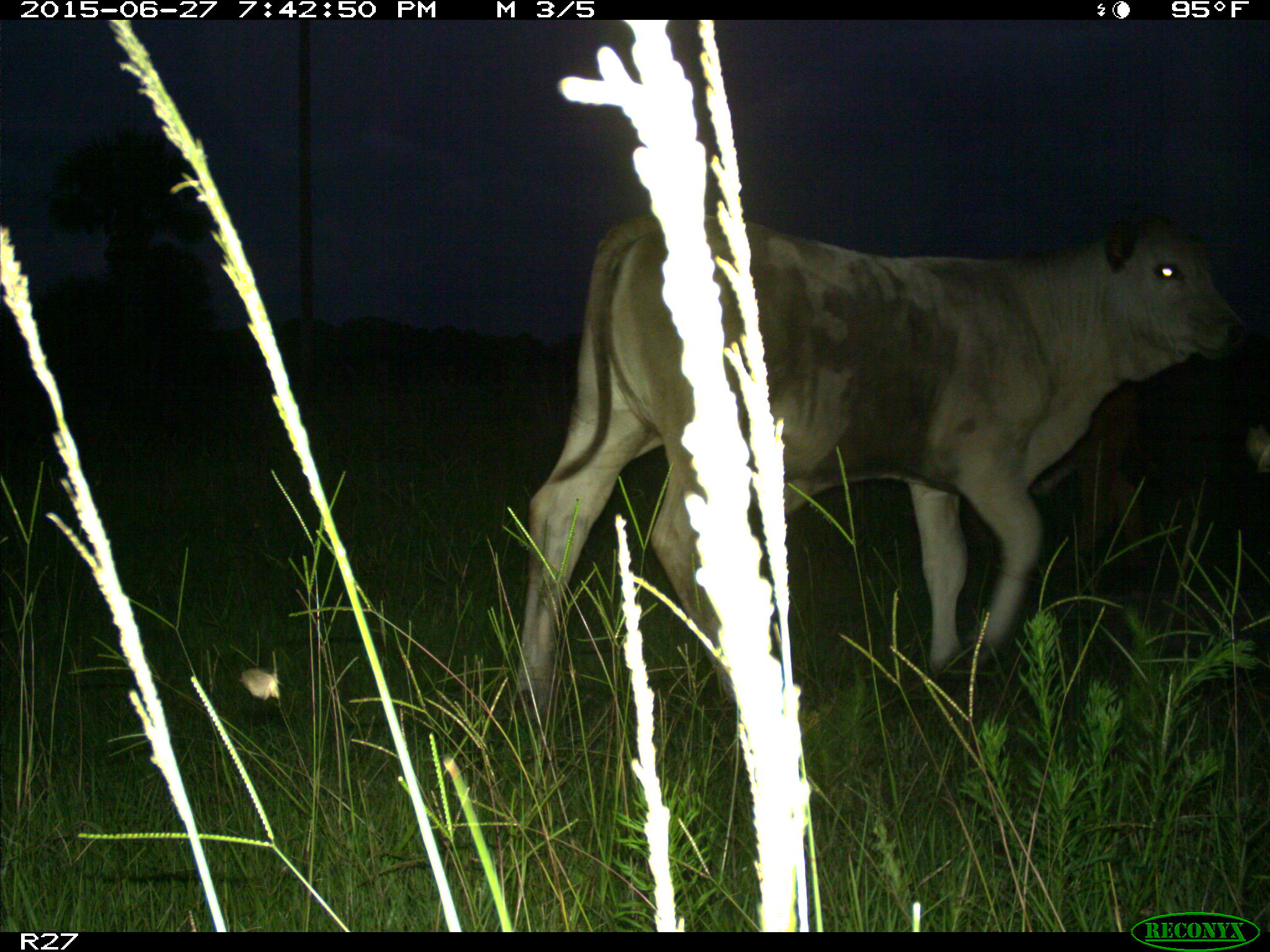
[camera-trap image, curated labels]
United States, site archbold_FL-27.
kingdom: Animalia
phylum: Chordata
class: Mammalia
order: Artiodactyla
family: Bovidae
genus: Bos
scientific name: Bos taurus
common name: domestic cow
Bos taurus (domestic cow).